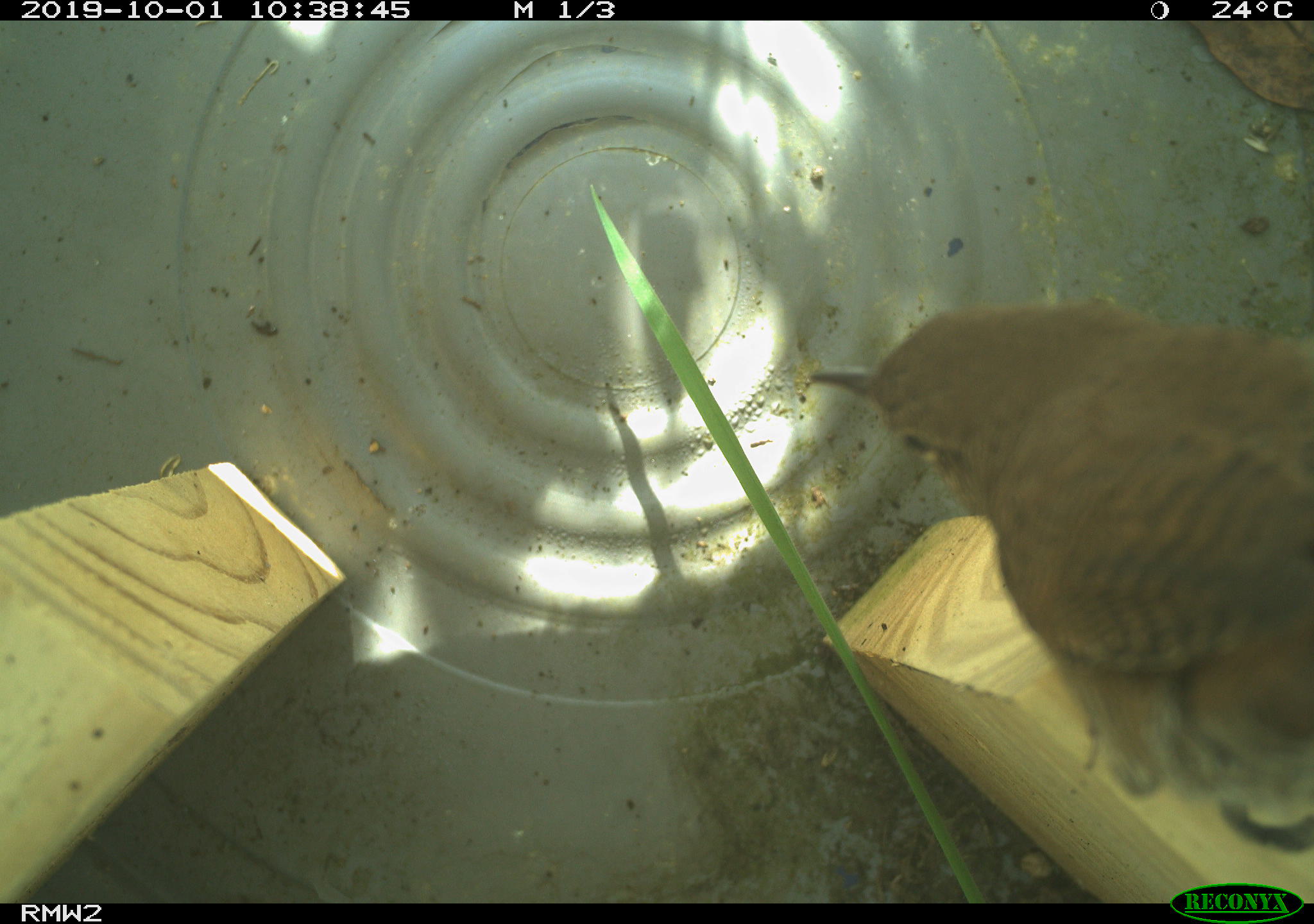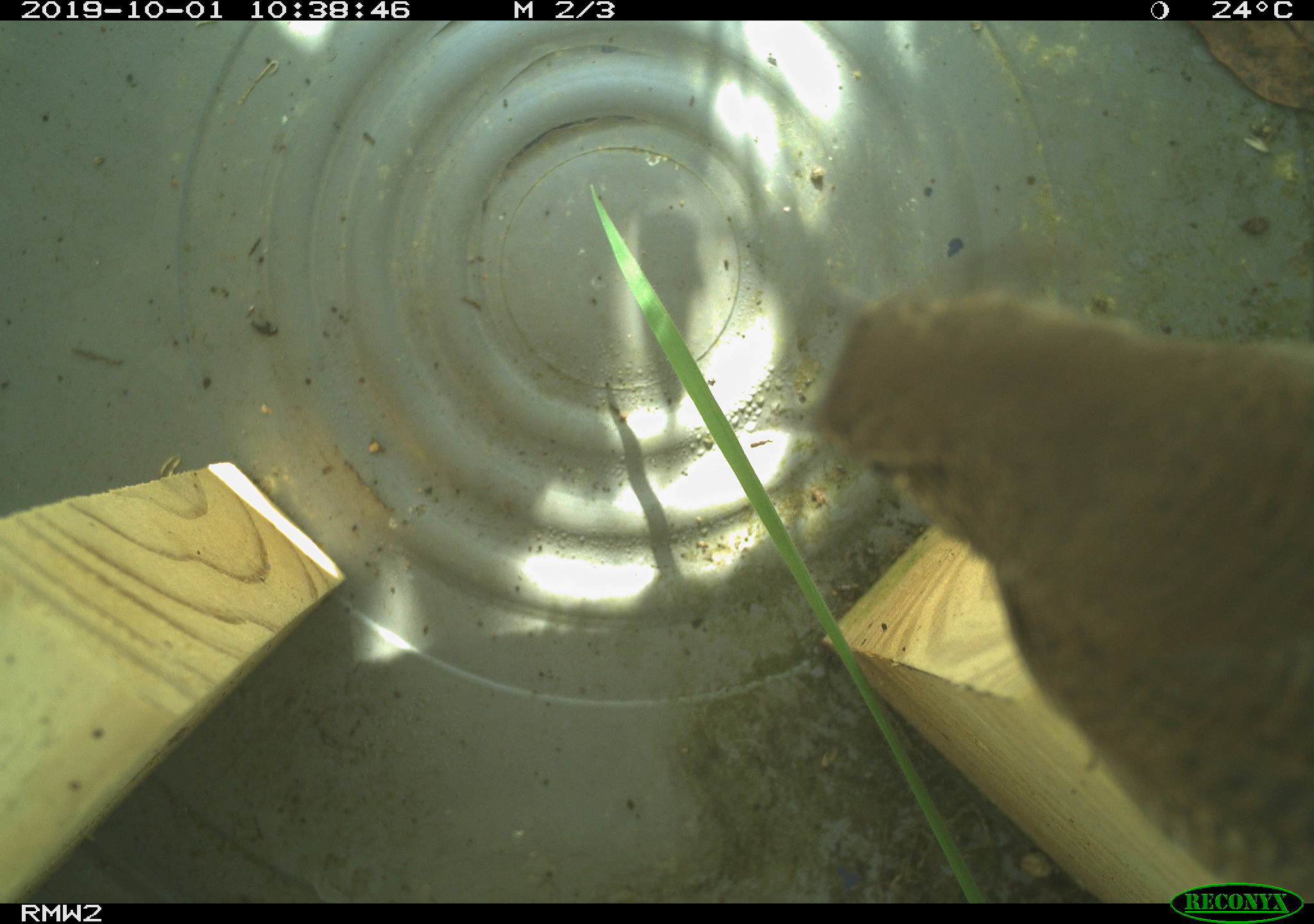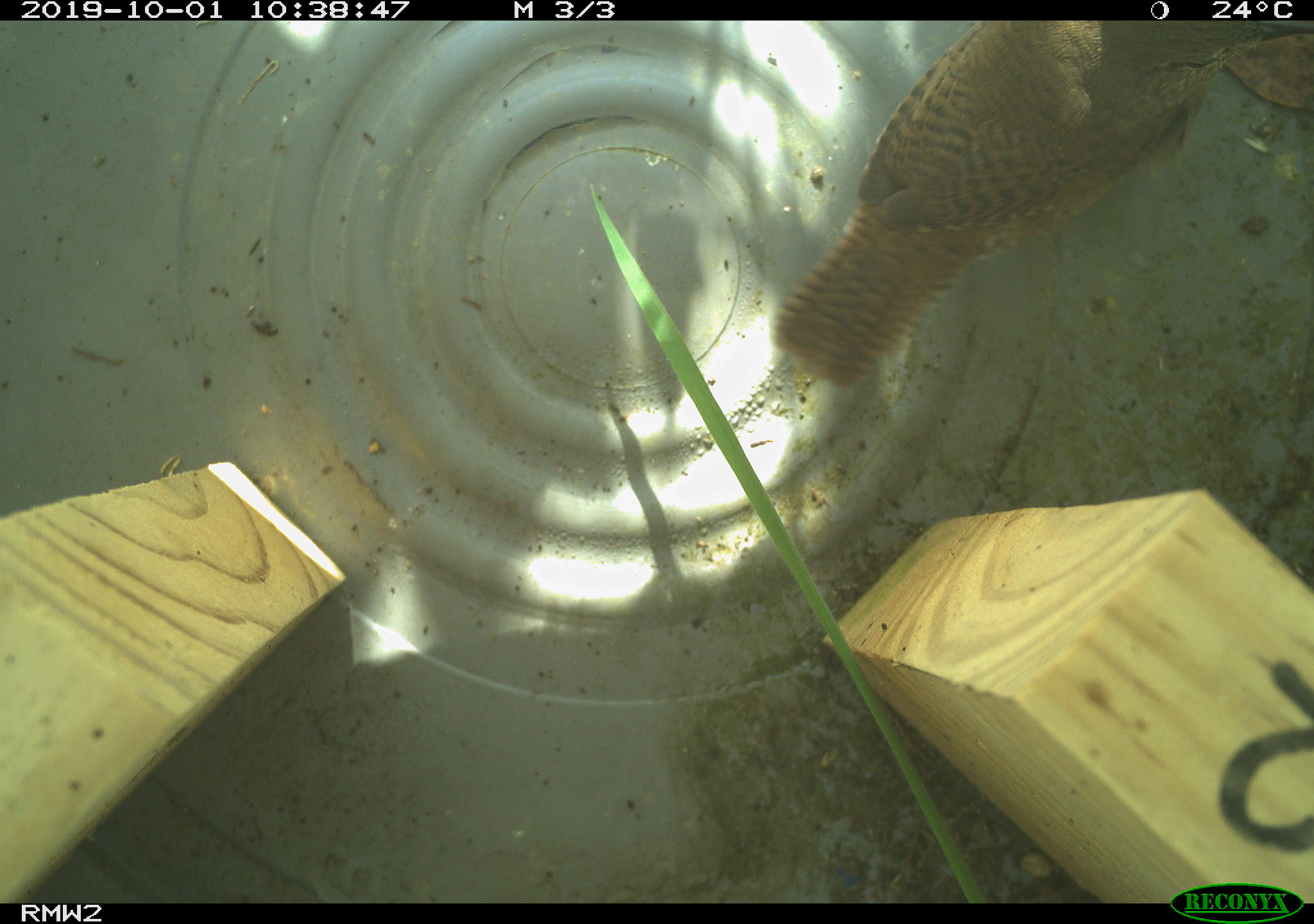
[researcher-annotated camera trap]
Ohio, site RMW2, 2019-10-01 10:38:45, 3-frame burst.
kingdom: Animalia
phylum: Chordata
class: Aves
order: Passeriformes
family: Troglodytidae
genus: Troglodytes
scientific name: Troglodytes aedon aedon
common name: northern house wren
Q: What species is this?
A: Northern house wren (Troglodytes aedon aedon).